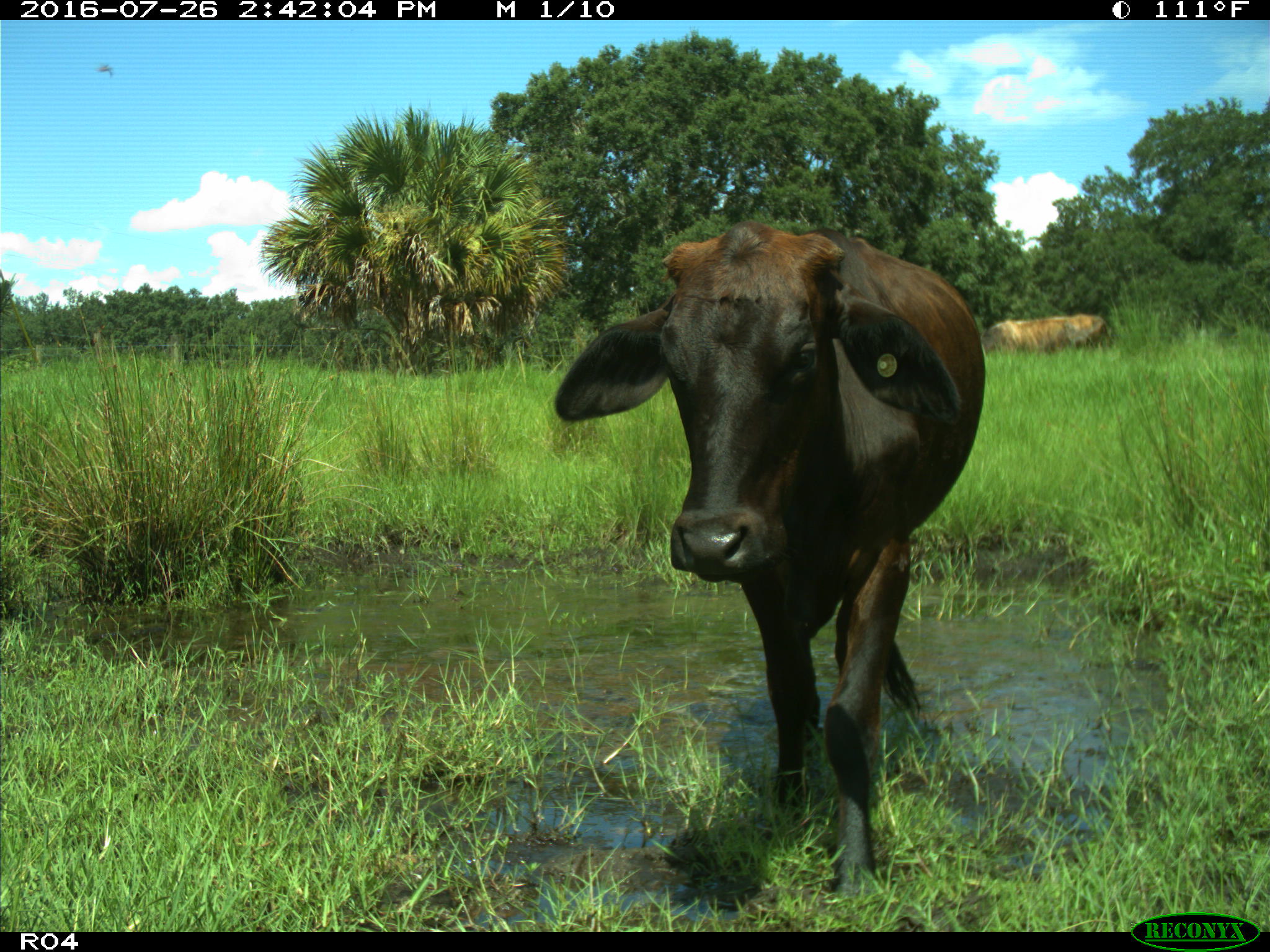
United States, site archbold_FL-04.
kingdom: Animalia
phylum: Chordata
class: Mammalia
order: Artiodactyla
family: Bovidae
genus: Bos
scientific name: Bos taurus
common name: domestic cow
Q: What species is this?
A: Bos taurus (domestic cow).